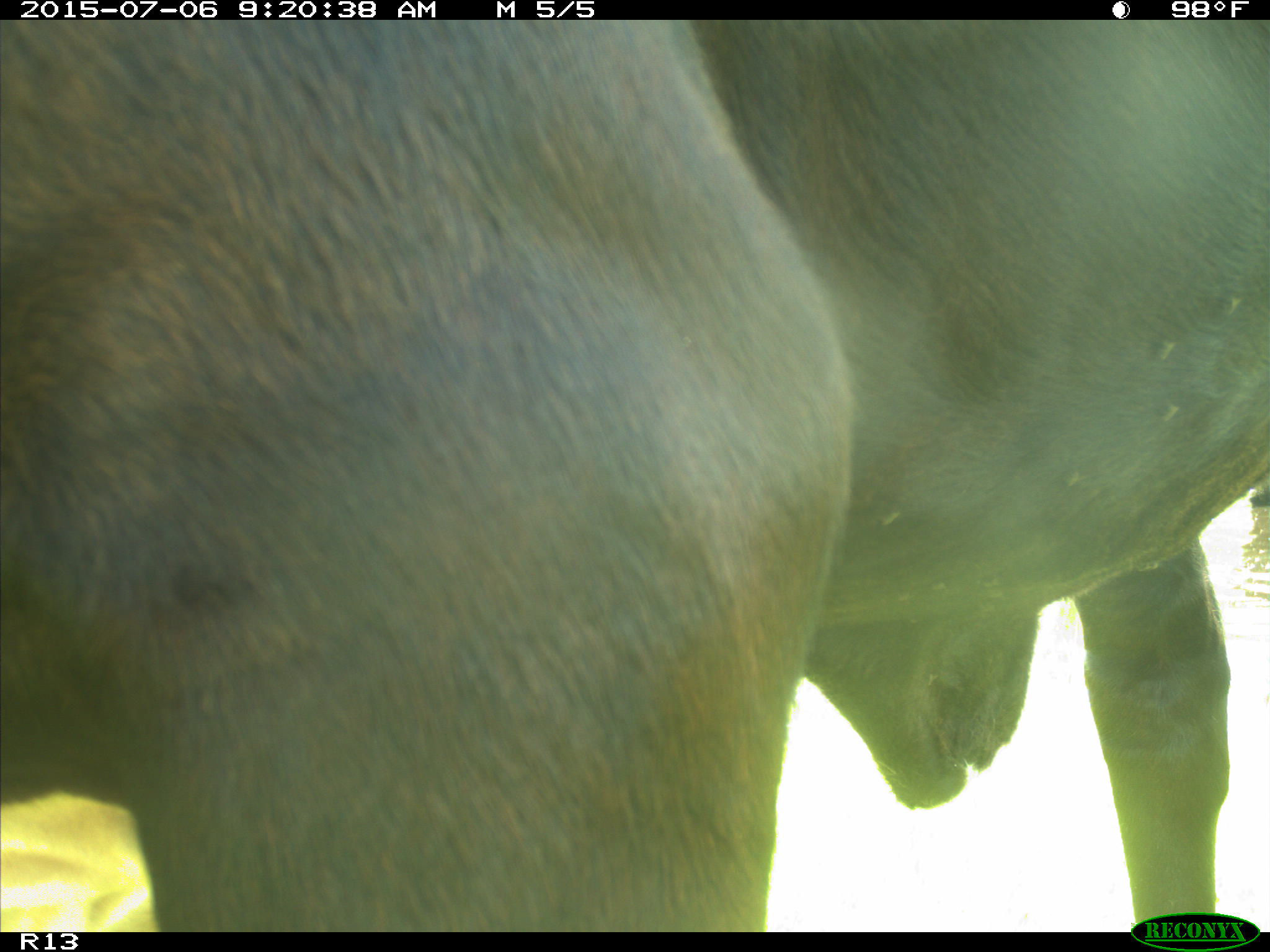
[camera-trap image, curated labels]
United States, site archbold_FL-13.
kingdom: Animalia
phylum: Chordata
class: Mammalia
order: Artiodactyla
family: Bovidae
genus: Bos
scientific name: Bos taurus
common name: domestic cow